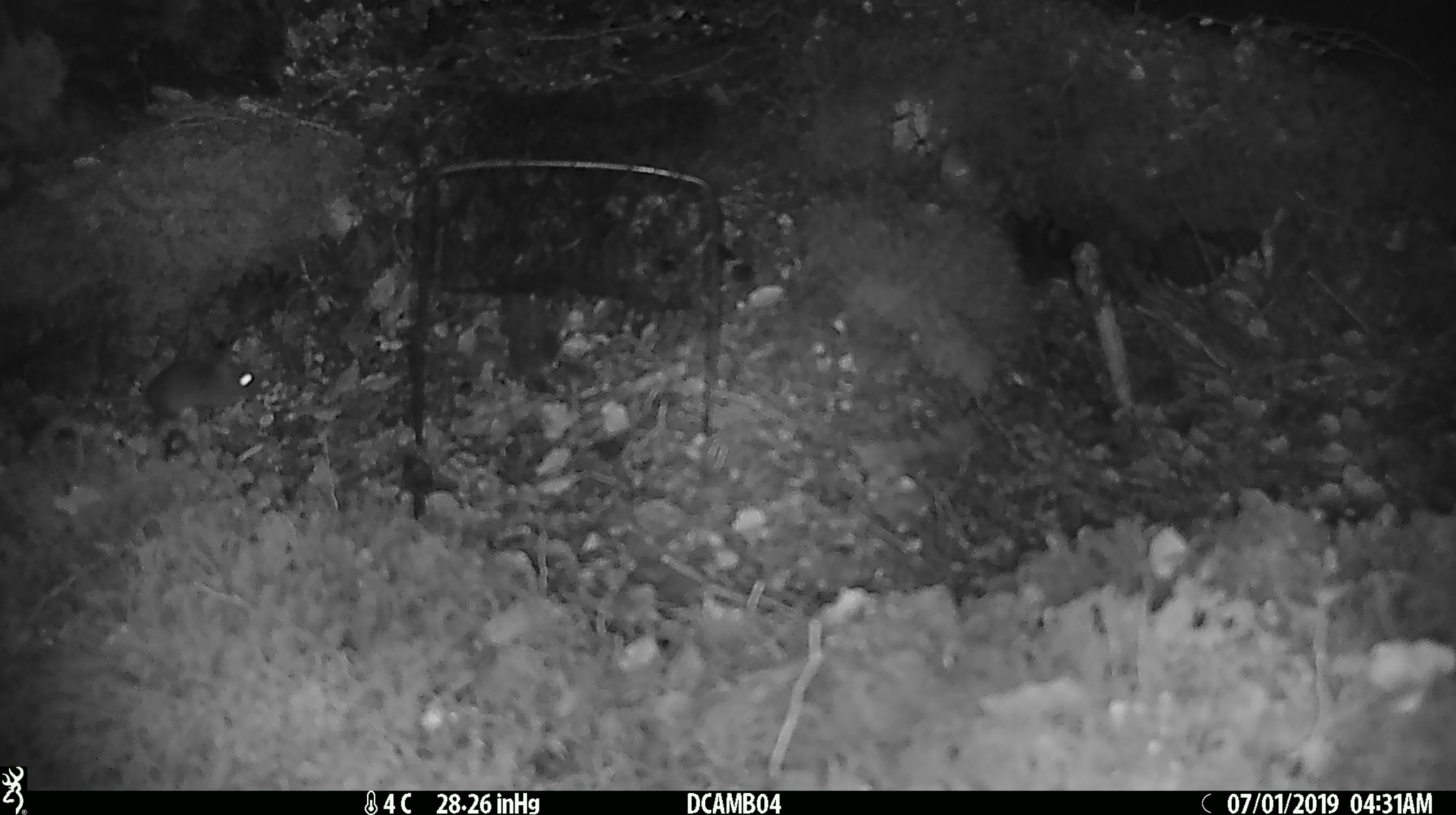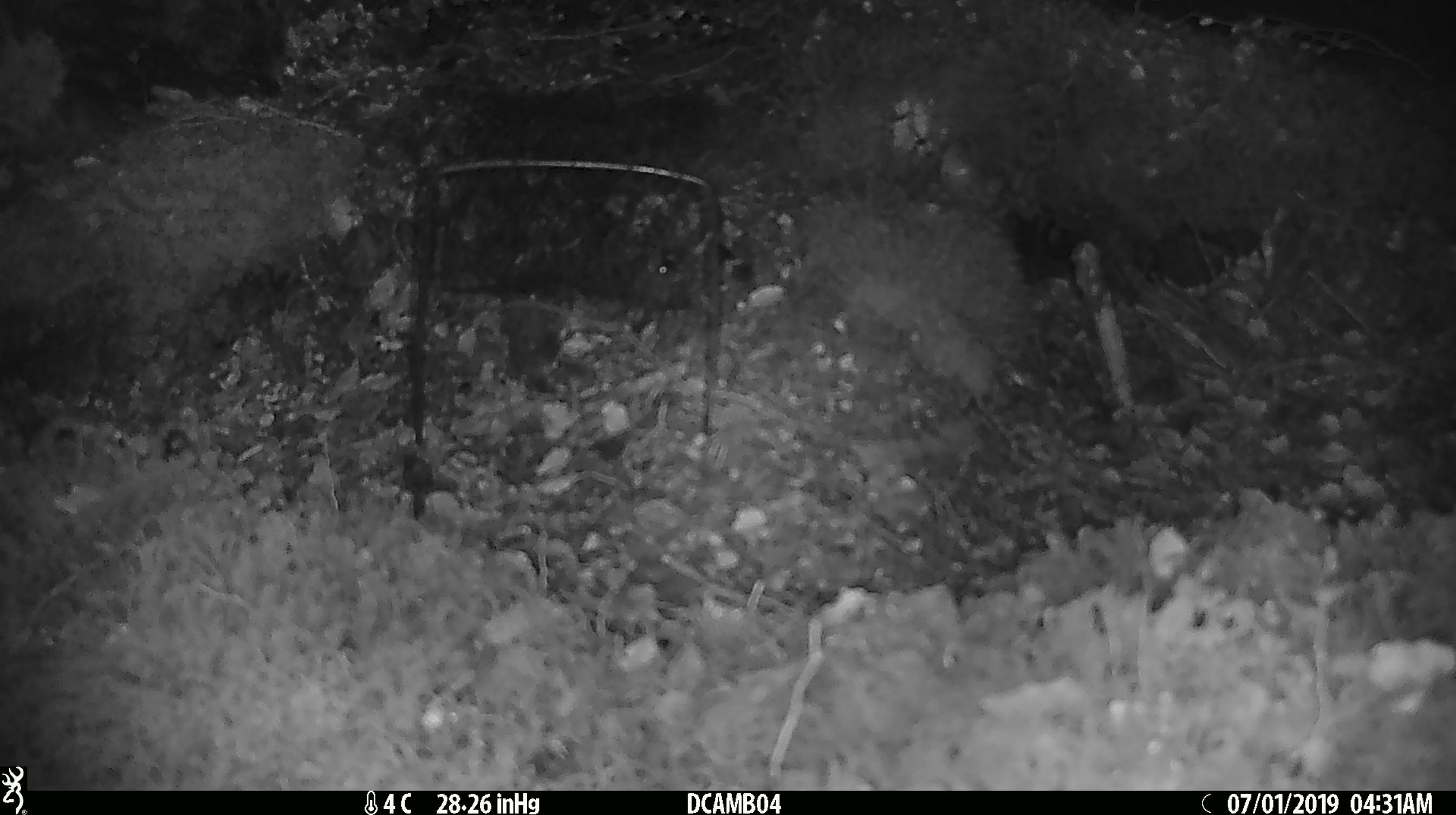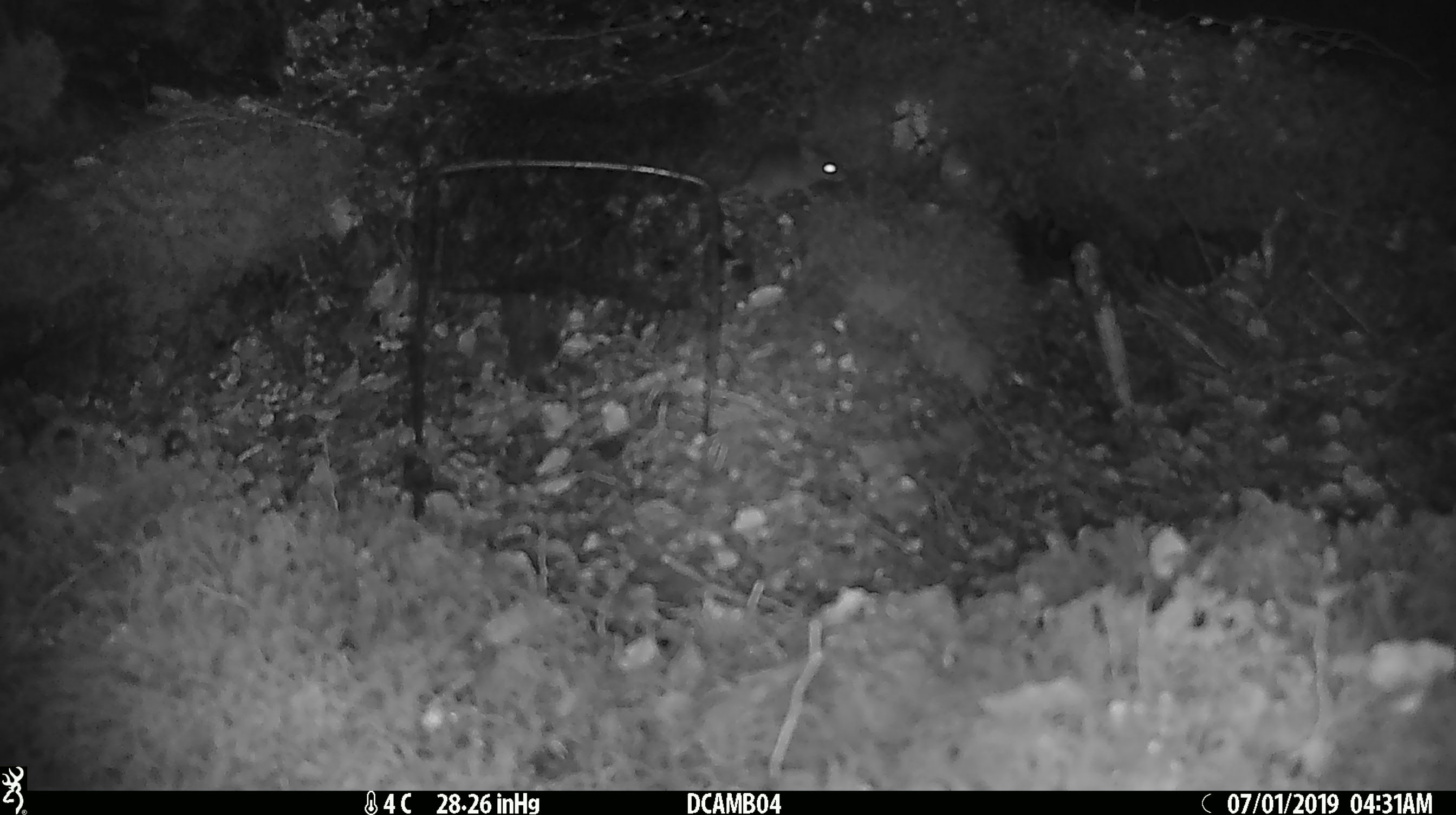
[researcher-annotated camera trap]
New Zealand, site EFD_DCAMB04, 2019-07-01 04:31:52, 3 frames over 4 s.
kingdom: Animalia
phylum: Chordata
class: Mammalia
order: Rodentia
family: Muridae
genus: Mus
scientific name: Mus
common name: mouse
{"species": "mouse (Mus)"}